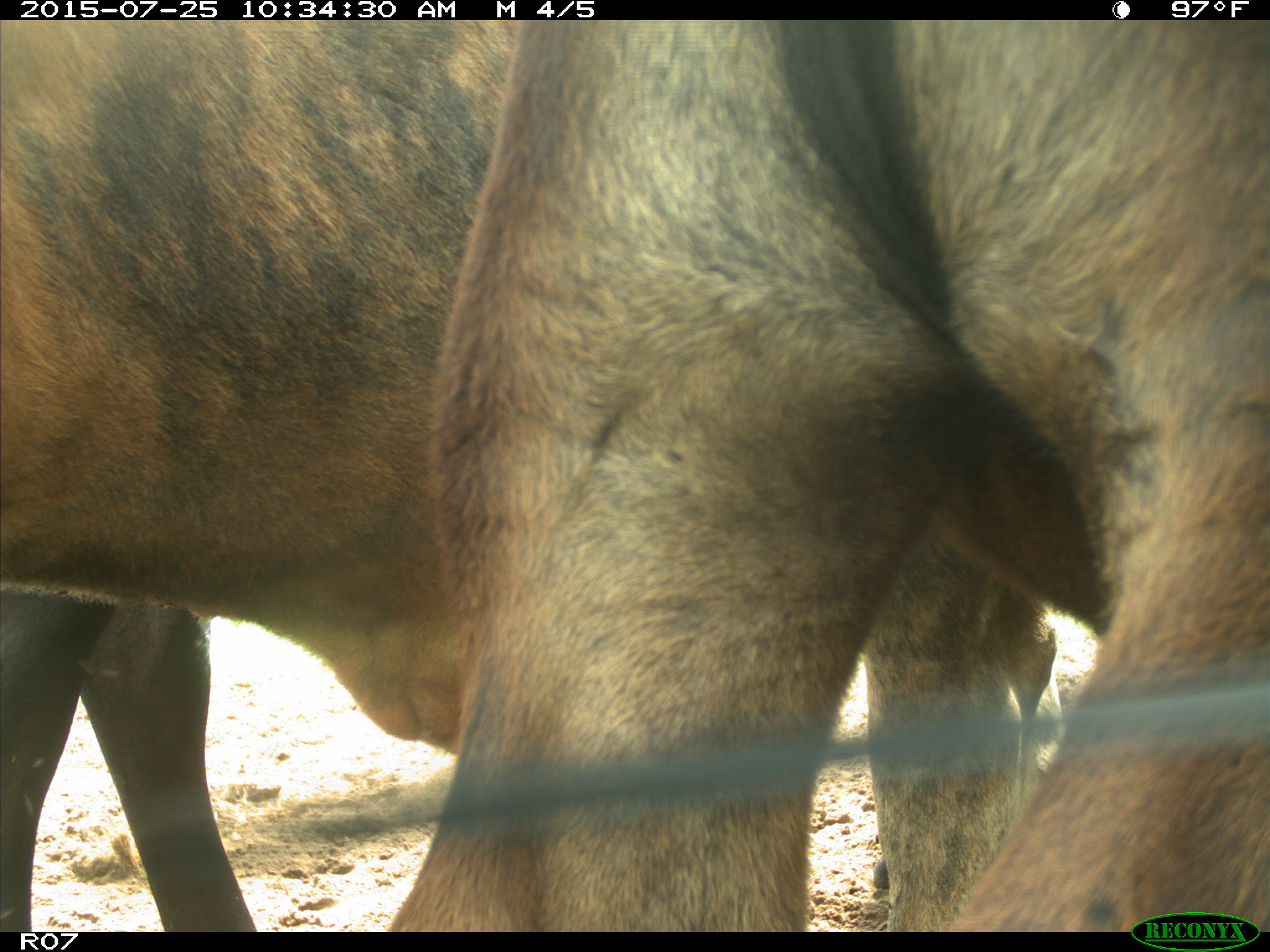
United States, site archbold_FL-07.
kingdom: Animalia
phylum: Chordata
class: Mammalia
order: Artiodactyla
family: Bovidae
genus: Bos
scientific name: Bos taurus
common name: domestic cow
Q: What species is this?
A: Bos taurus (domestic cow).